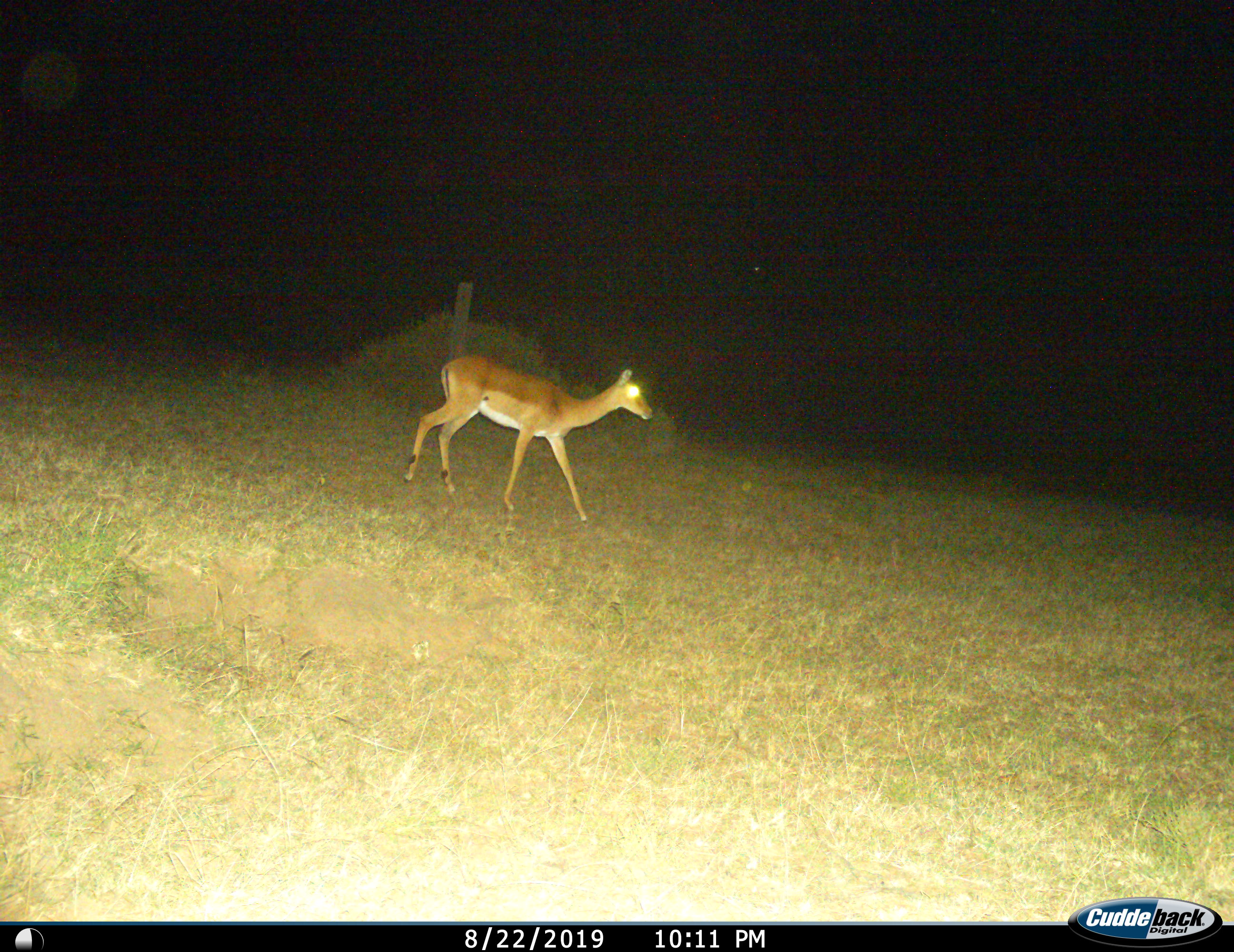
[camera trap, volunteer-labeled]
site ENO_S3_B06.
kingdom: Animalia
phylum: Chordata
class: Mammalia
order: Artiodactyla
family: Bovidae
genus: Aepyceros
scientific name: Aepyceros melampus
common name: impala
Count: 1.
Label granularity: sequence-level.